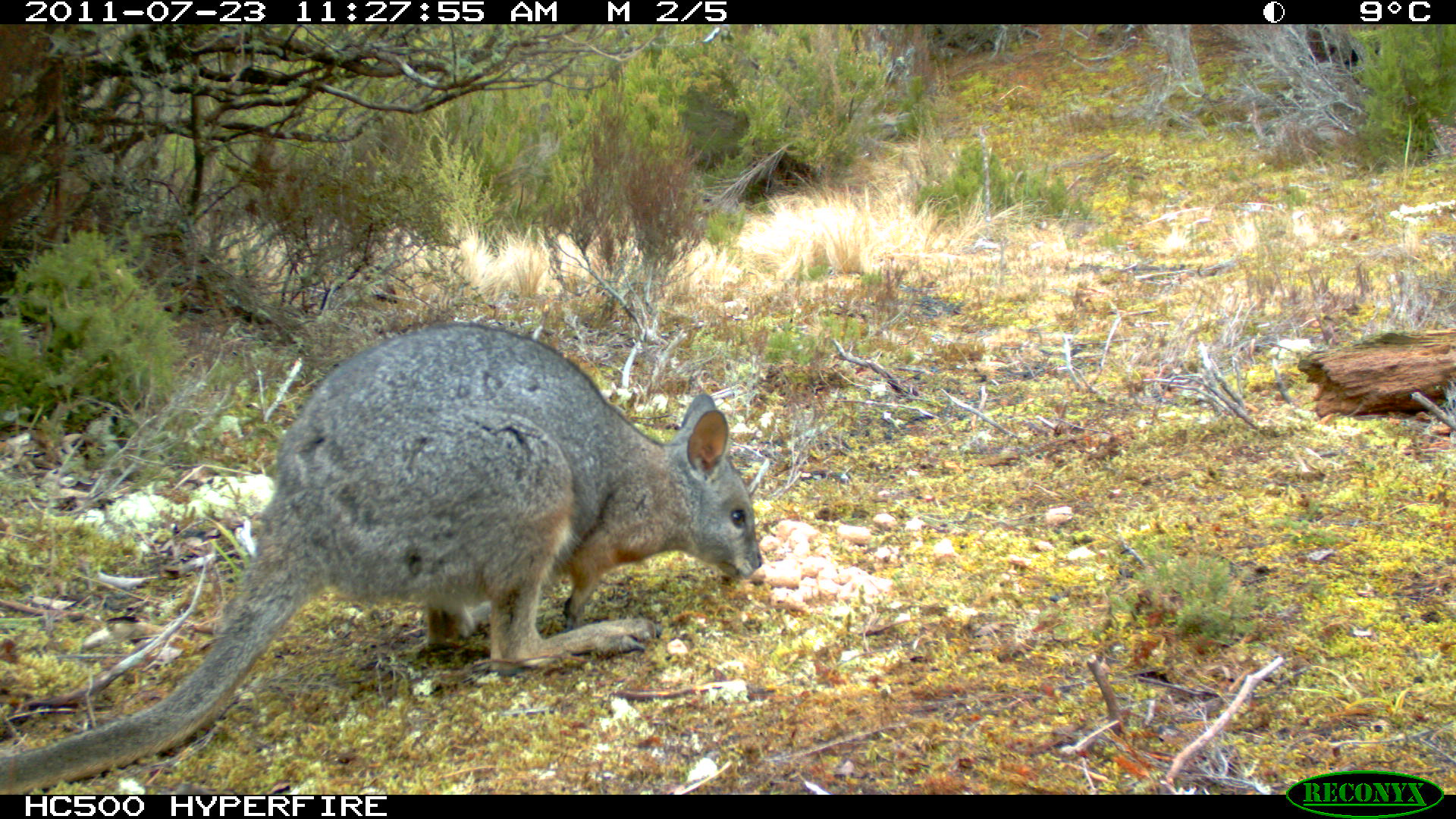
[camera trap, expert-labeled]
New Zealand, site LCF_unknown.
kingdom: Animalia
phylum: Chordata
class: Mammalia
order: Diprotodontia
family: Macropodidae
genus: Notamacropus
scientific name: Notamacropus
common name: wallaby